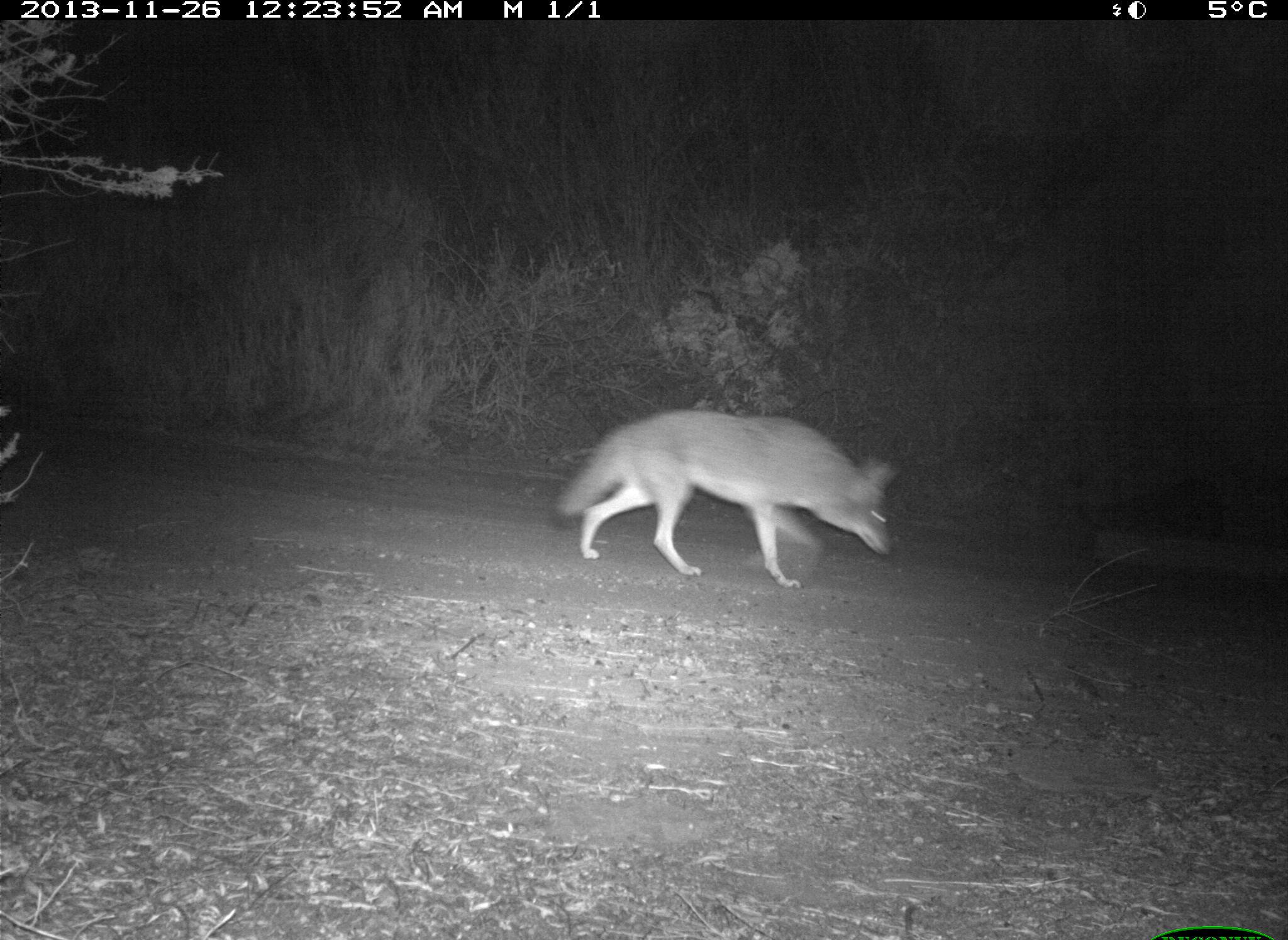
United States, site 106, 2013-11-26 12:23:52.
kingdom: Animalia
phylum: Chordata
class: Mammalia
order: Carnivora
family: Canidae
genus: Canis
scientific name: Canis latrans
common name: coyote